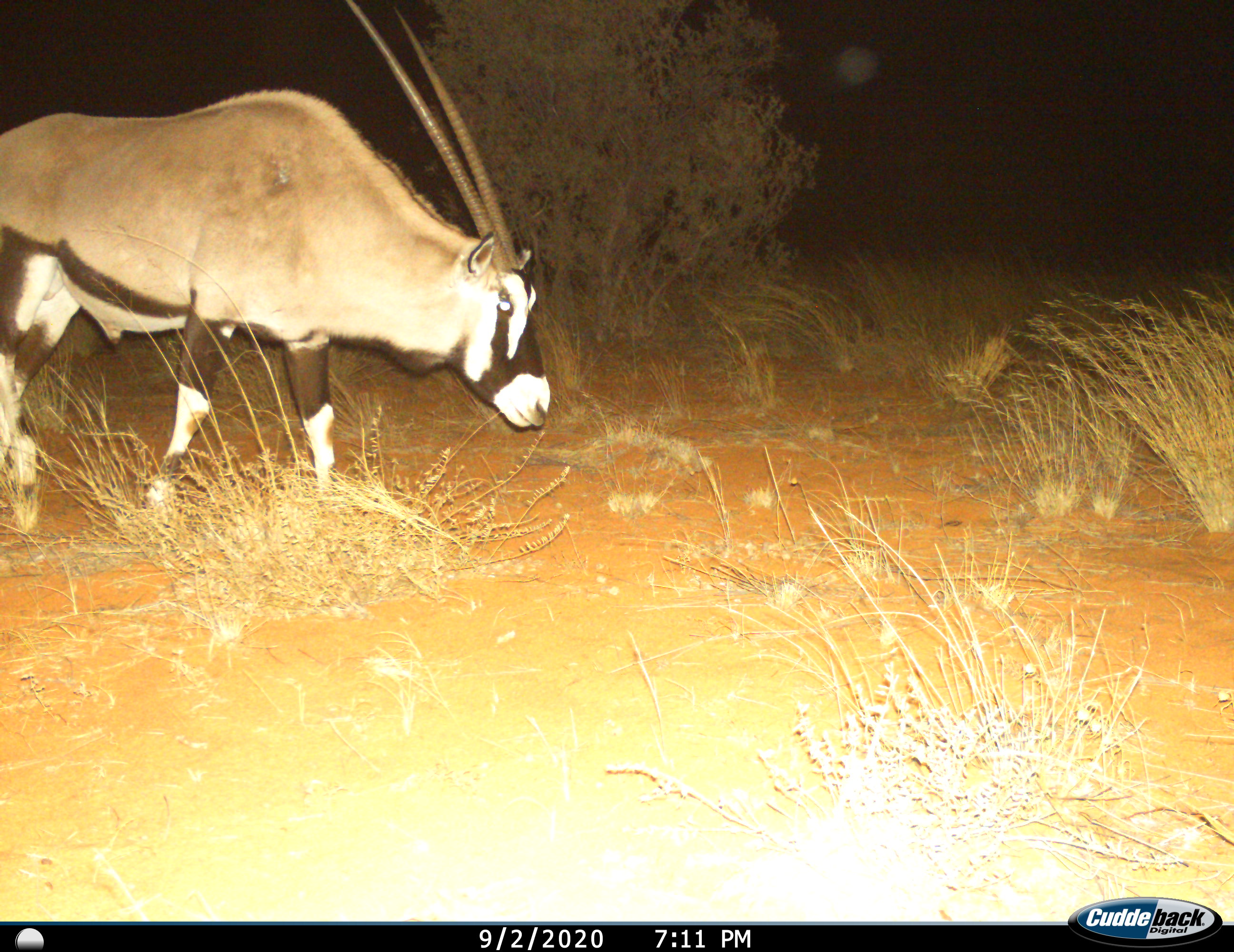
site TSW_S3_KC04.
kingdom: Animalia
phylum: Chordata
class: Mammalia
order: Artiodactyla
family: Bovidae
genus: Oryx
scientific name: Oryx gazella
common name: gemsbok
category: oryx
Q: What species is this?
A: Oryx (gemsbok) (Oryx gazella).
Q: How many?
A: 1.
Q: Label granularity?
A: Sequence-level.